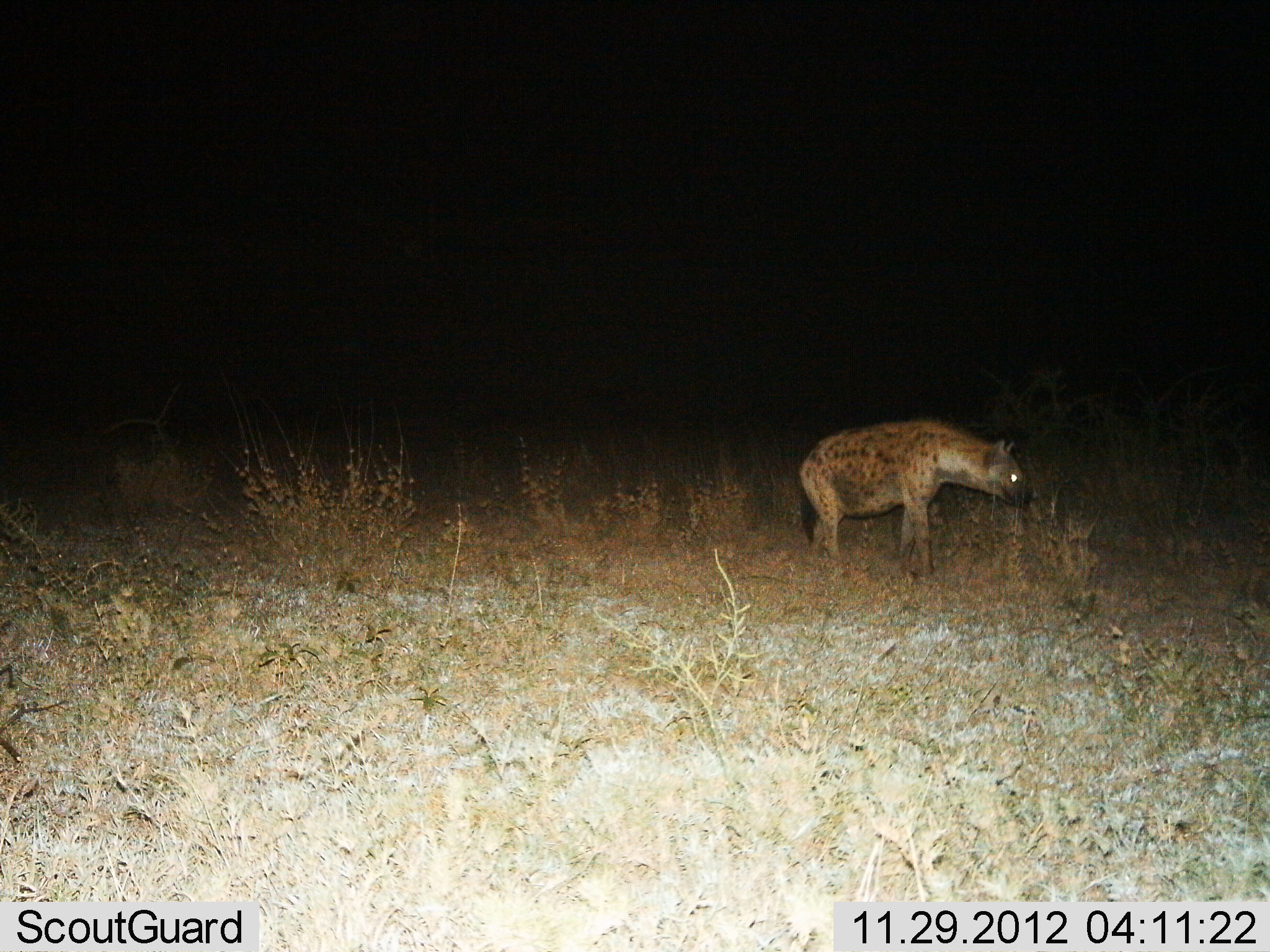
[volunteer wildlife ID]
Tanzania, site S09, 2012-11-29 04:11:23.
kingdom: Animalia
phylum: Chordata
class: Mammalia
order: Carnivora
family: Hyaenidae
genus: Crocuta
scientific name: Crocuta crocuta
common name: spotted hyena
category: hyenaspotted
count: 1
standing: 79%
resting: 0%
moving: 21%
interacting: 0%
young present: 0%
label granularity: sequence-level